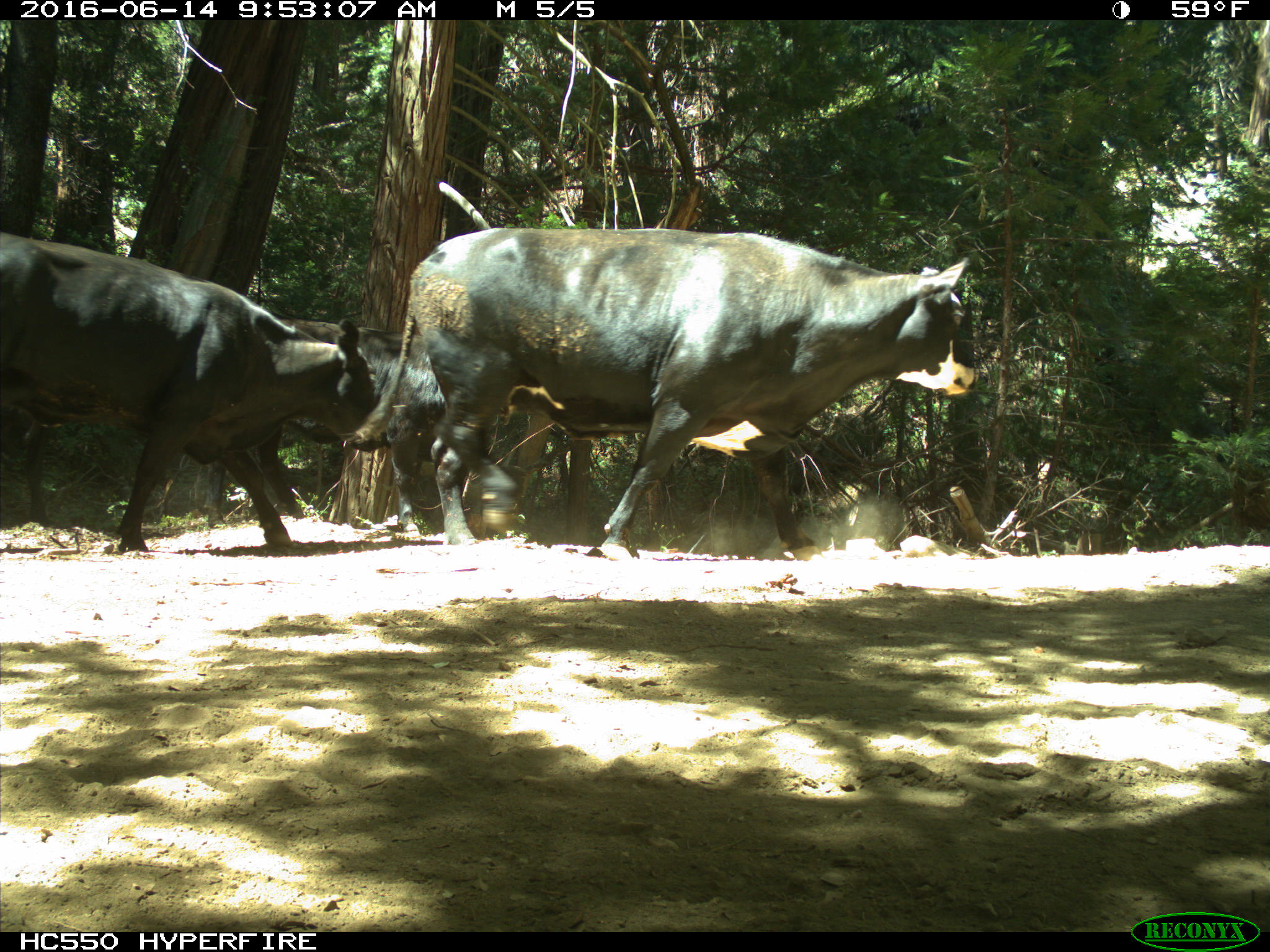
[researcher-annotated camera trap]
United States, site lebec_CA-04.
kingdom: Animalia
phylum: Chordata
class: Mammalia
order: Artiodactyla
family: Bovidae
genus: Bos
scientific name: Bos taurus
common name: domestic cow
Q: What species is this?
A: Bos taurus (domestic cow).